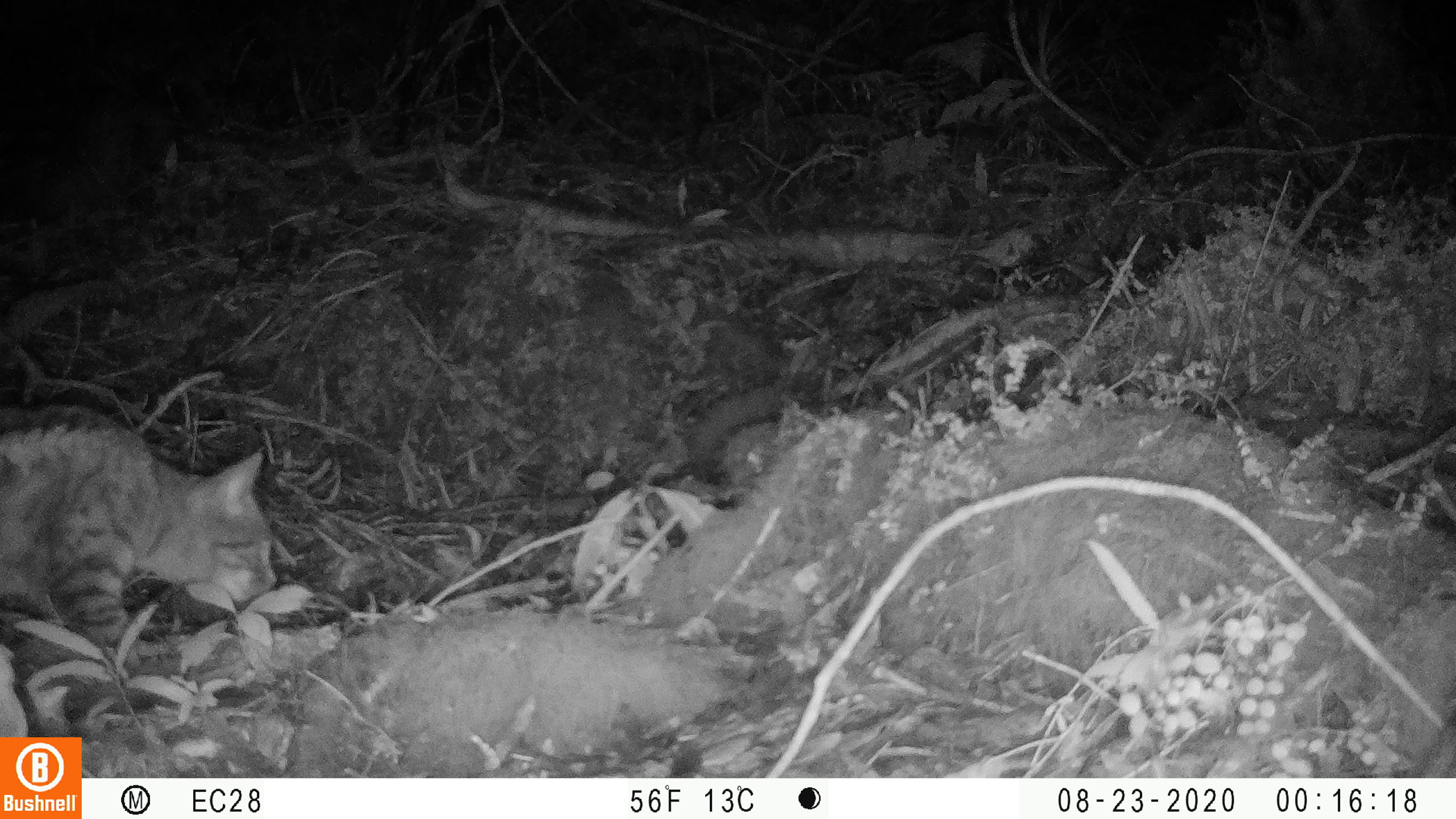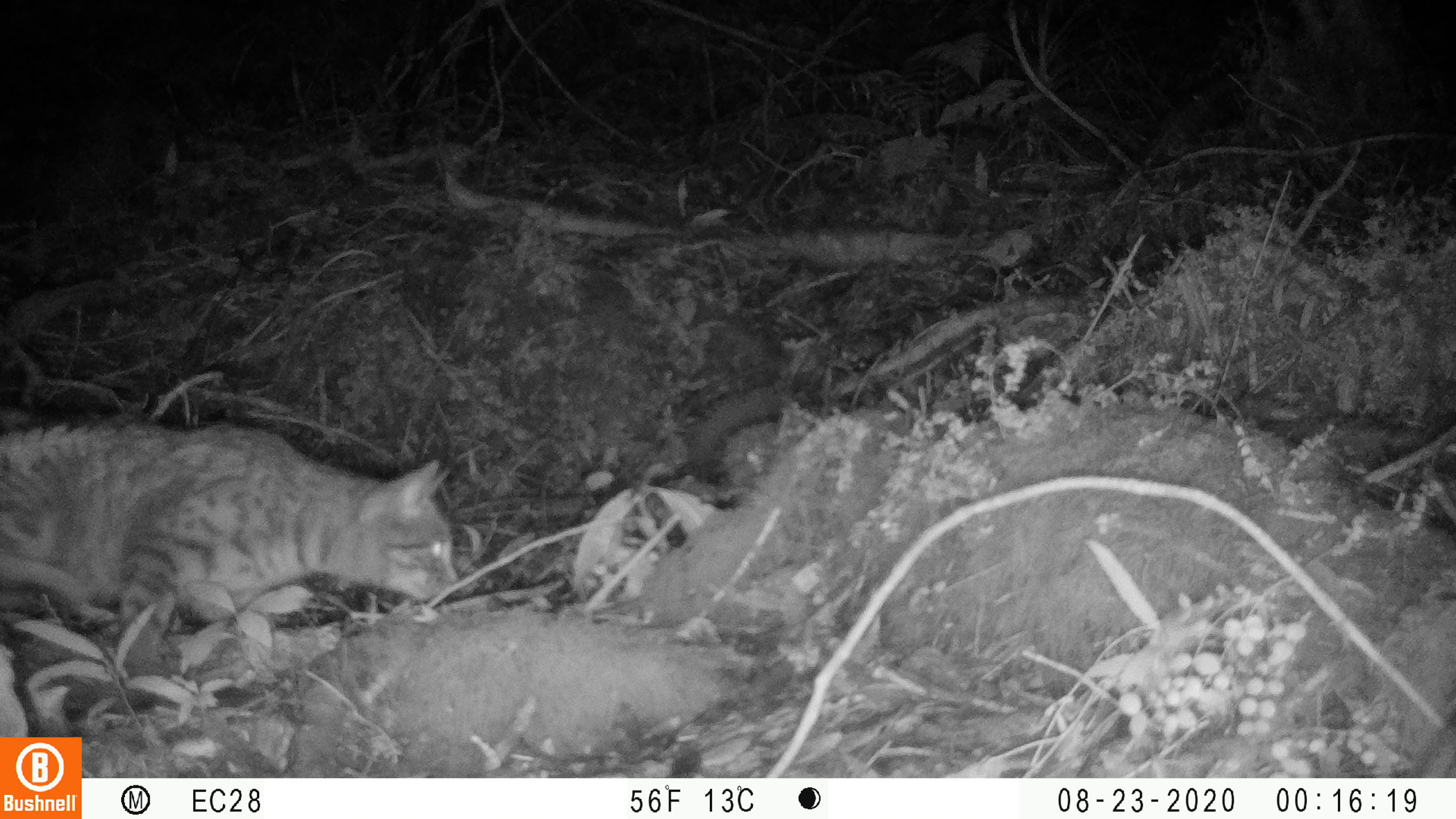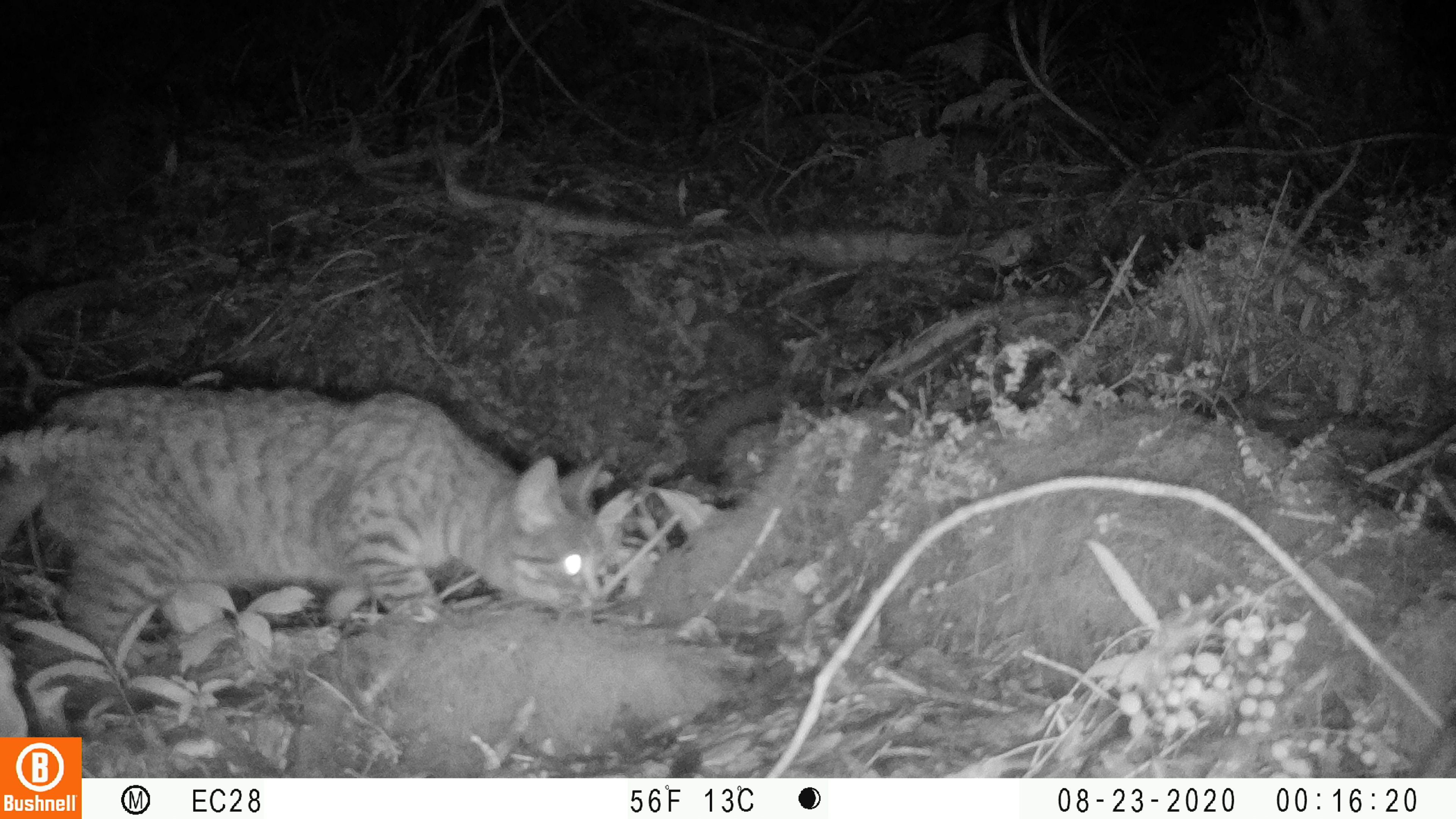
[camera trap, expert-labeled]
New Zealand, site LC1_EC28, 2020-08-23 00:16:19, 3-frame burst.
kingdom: Animalia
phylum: Chordata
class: Mammalia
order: Carnivora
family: Felidae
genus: Felis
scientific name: Felis catus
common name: domestic cat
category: cat